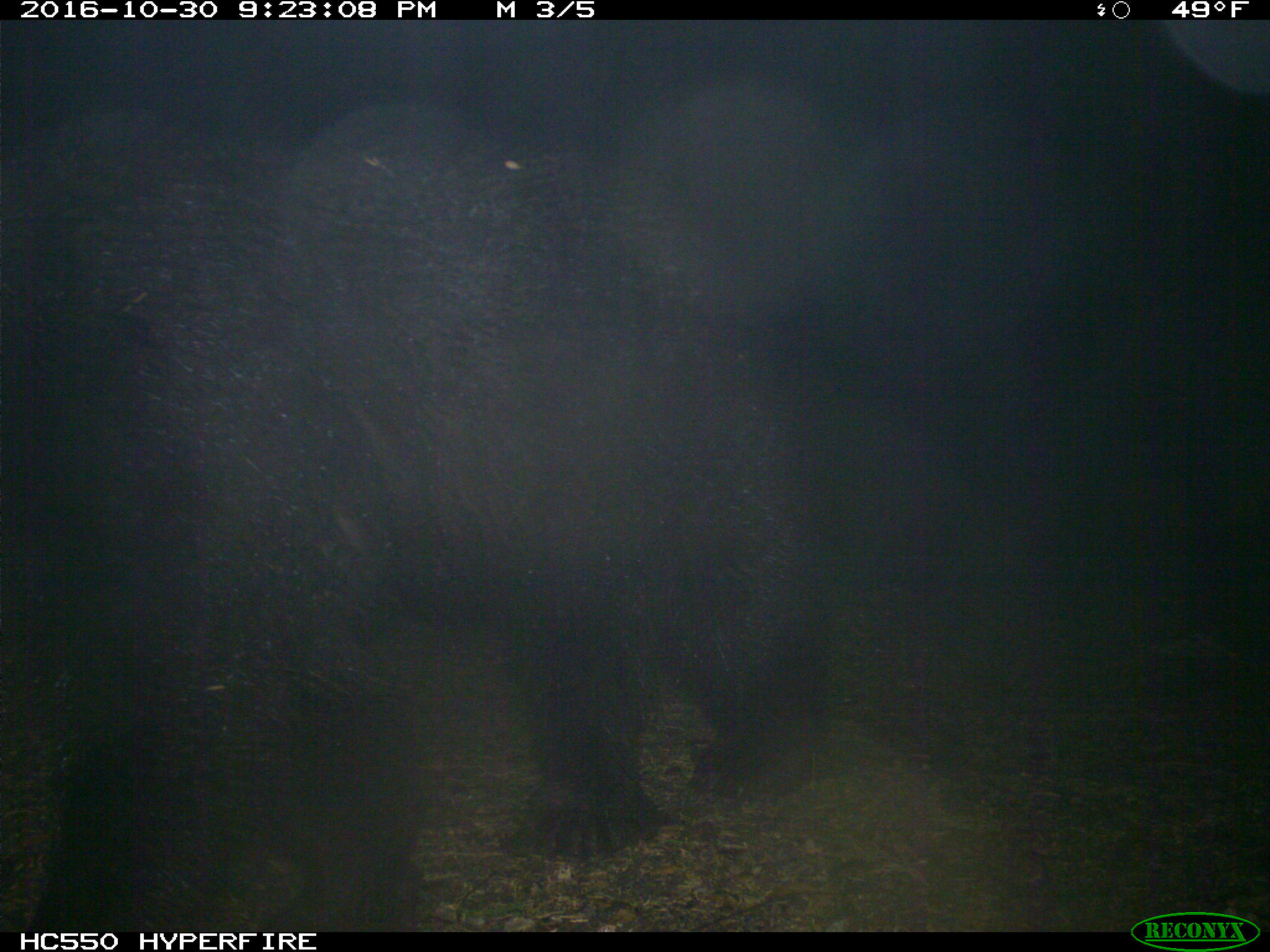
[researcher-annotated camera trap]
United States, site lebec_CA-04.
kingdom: Animalia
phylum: Chordata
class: Mammalia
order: Carnivora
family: Ursidae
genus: Ursus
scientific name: Ursus americanus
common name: american black bear